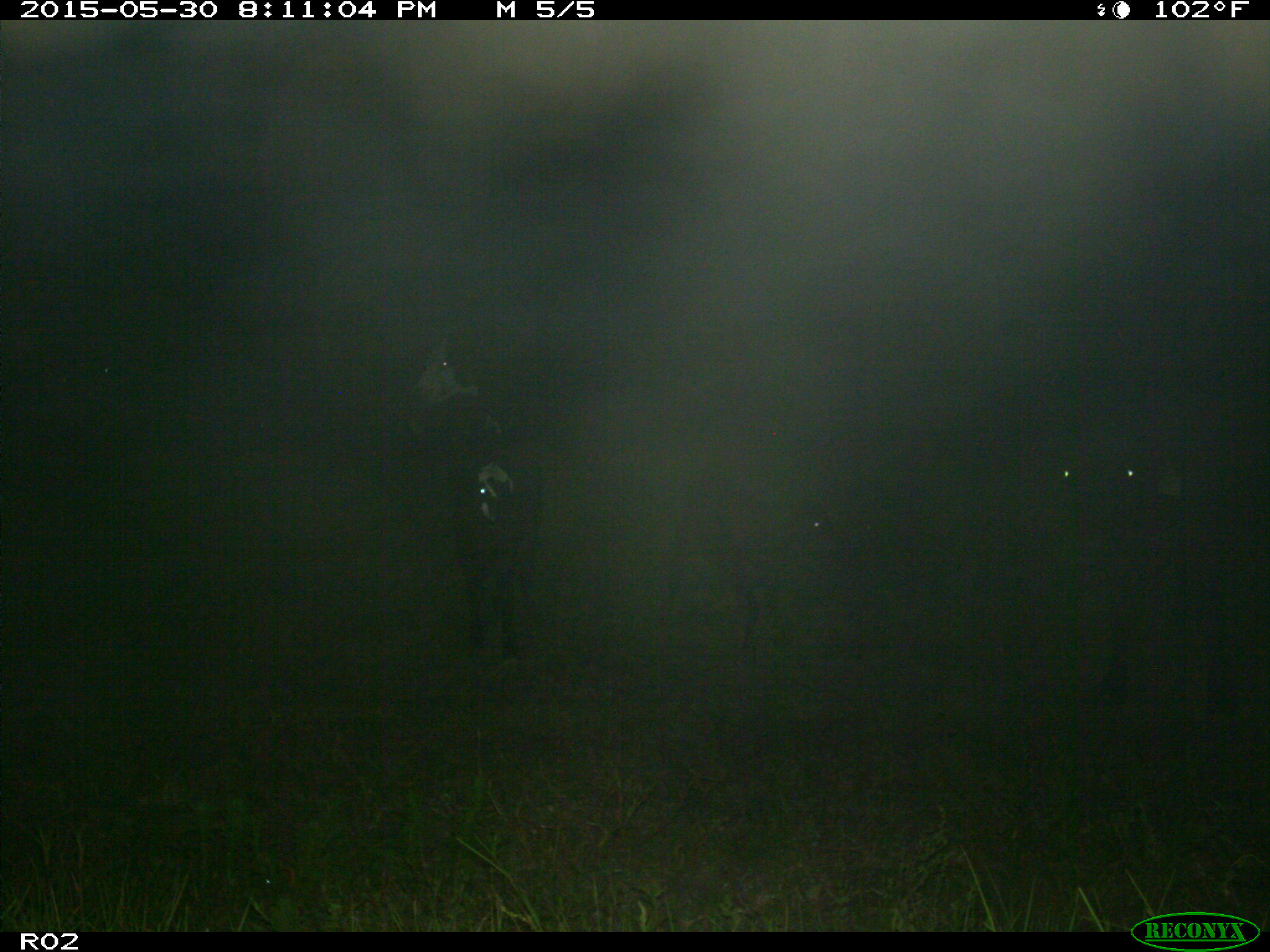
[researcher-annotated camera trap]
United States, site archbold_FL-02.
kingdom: Animalia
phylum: Chordata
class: Mammalia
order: Artiodactyla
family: Bovidae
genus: Bos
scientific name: Bos taurus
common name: domestic cow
Bos taurus (domestic cow).